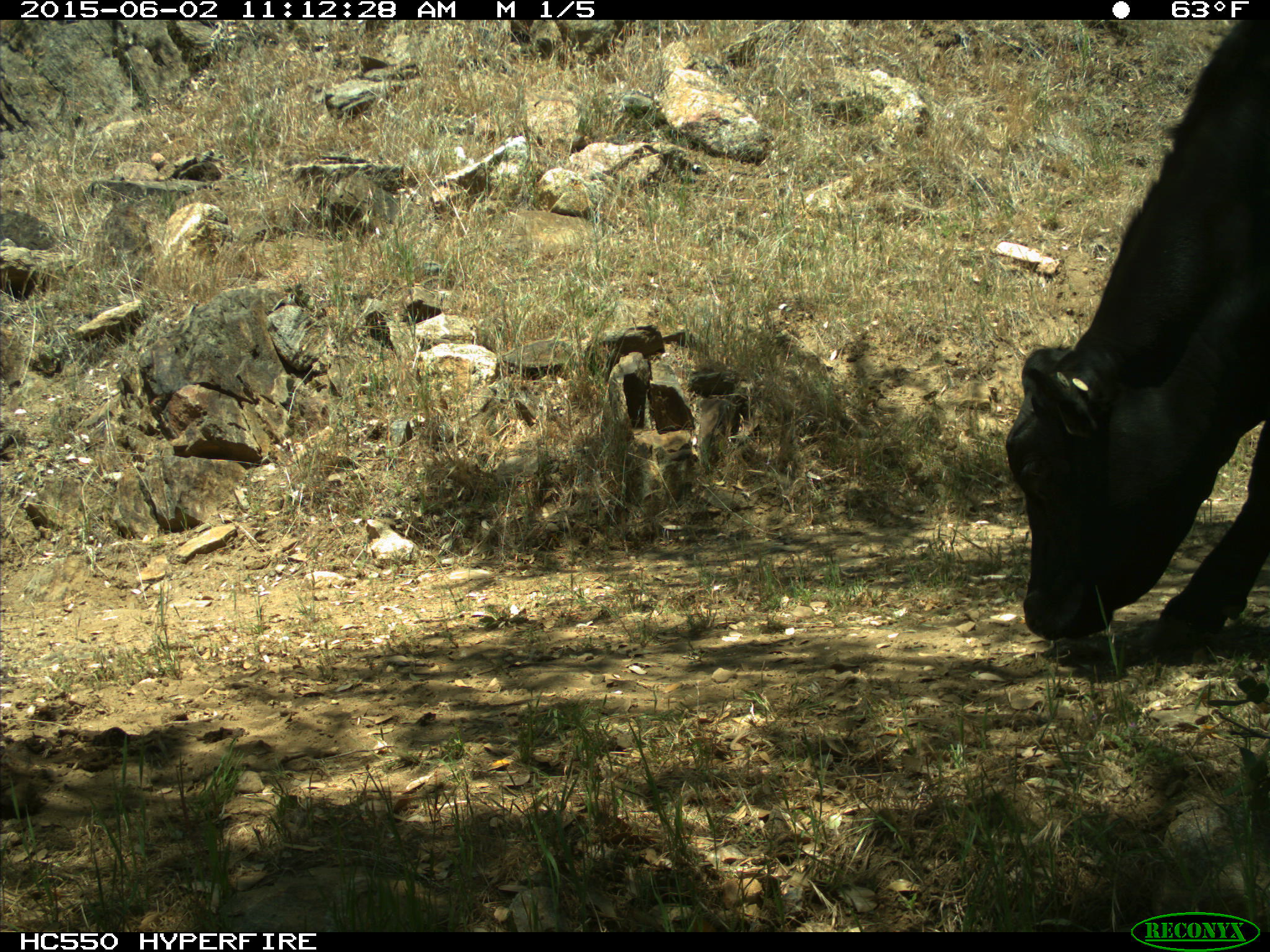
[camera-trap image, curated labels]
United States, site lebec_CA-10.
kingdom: Animalia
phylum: Chordata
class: Mammalia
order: Artiodactyla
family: Bovidae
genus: Bos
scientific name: Bos taurus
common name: domestic cow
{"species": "Bos taurus (domestic cow)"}